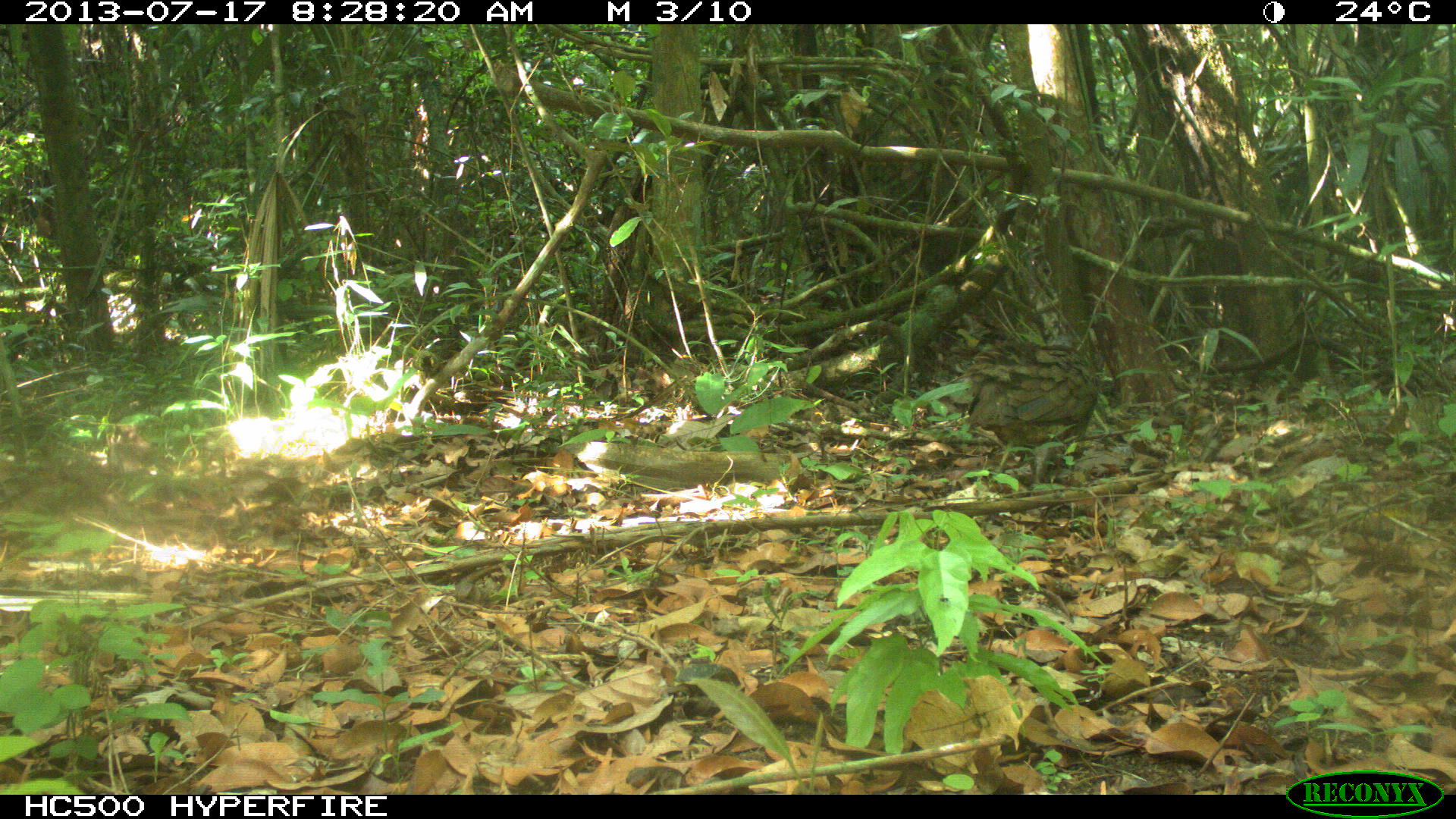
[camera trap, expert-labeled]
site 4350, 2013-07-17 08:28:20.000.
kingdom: Animalia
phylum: Chordata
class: Aves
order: Tinamiformes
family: Tinamidae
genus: Tinamus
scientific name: Tinamus major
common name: great tinamou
Tinamus major (great tinamou), count 1.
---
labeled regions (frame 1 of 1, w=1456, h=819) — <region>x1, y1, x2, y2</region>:
tinamus major: <region>945, 331, 1101, 488</region>